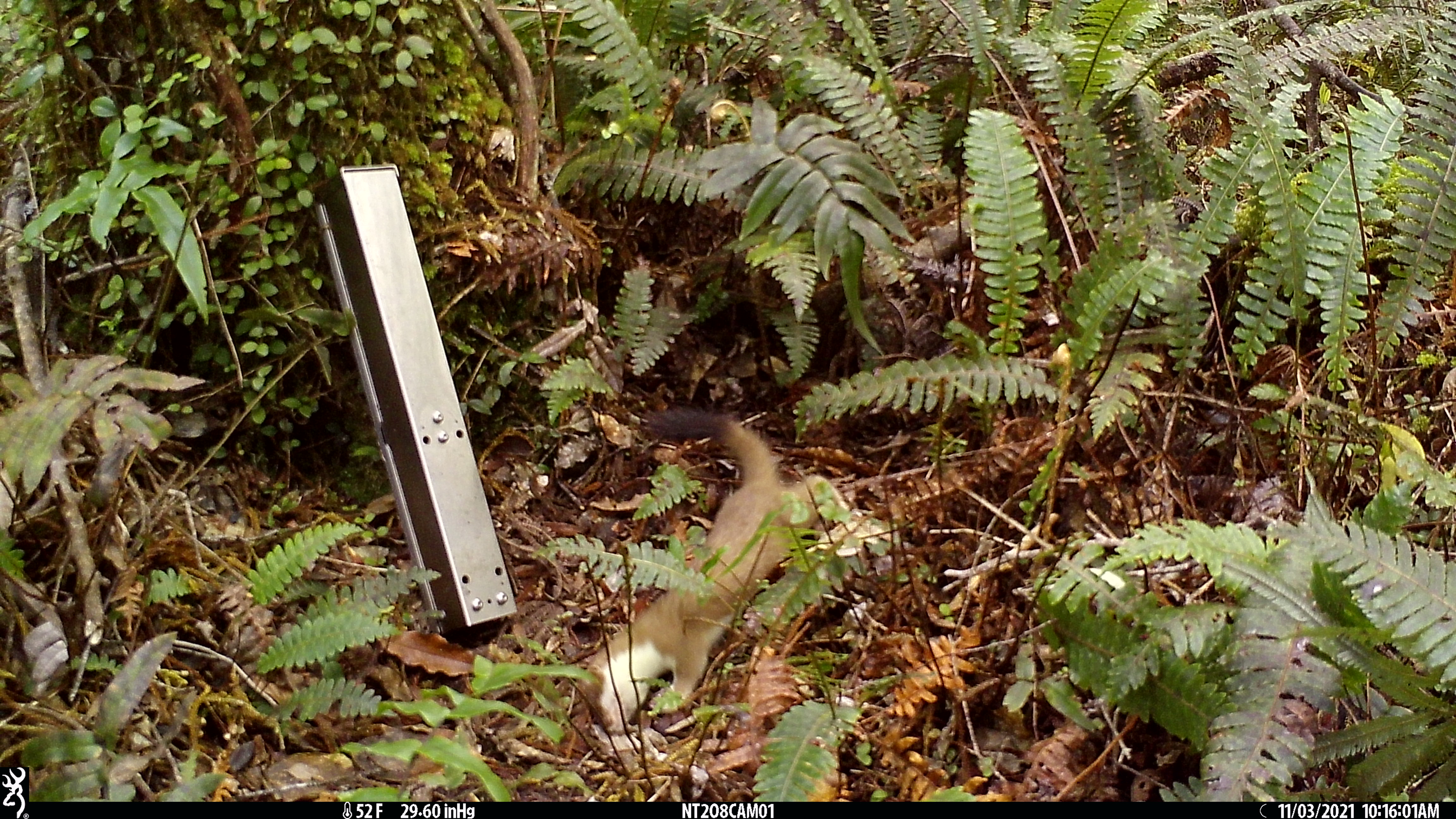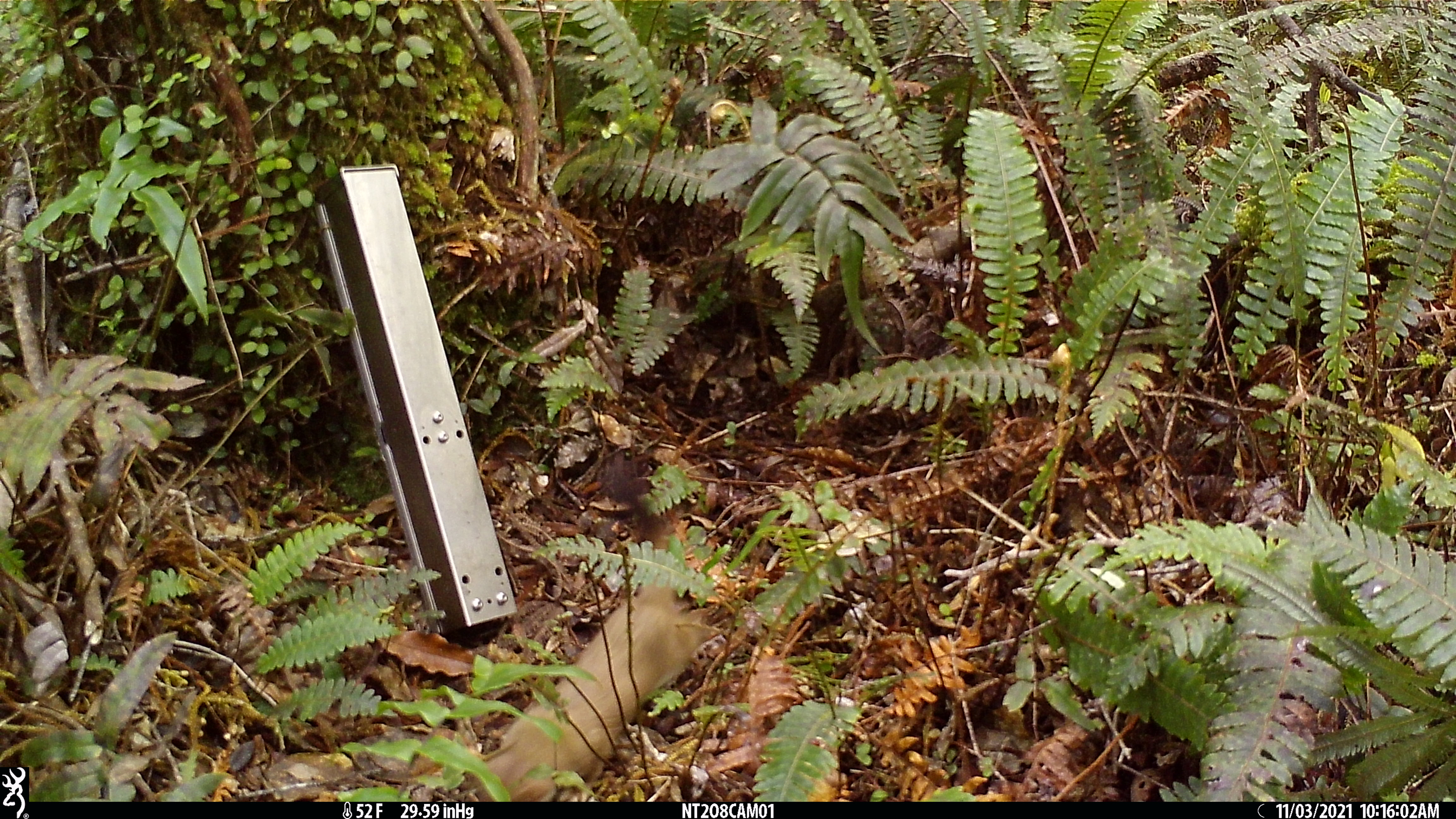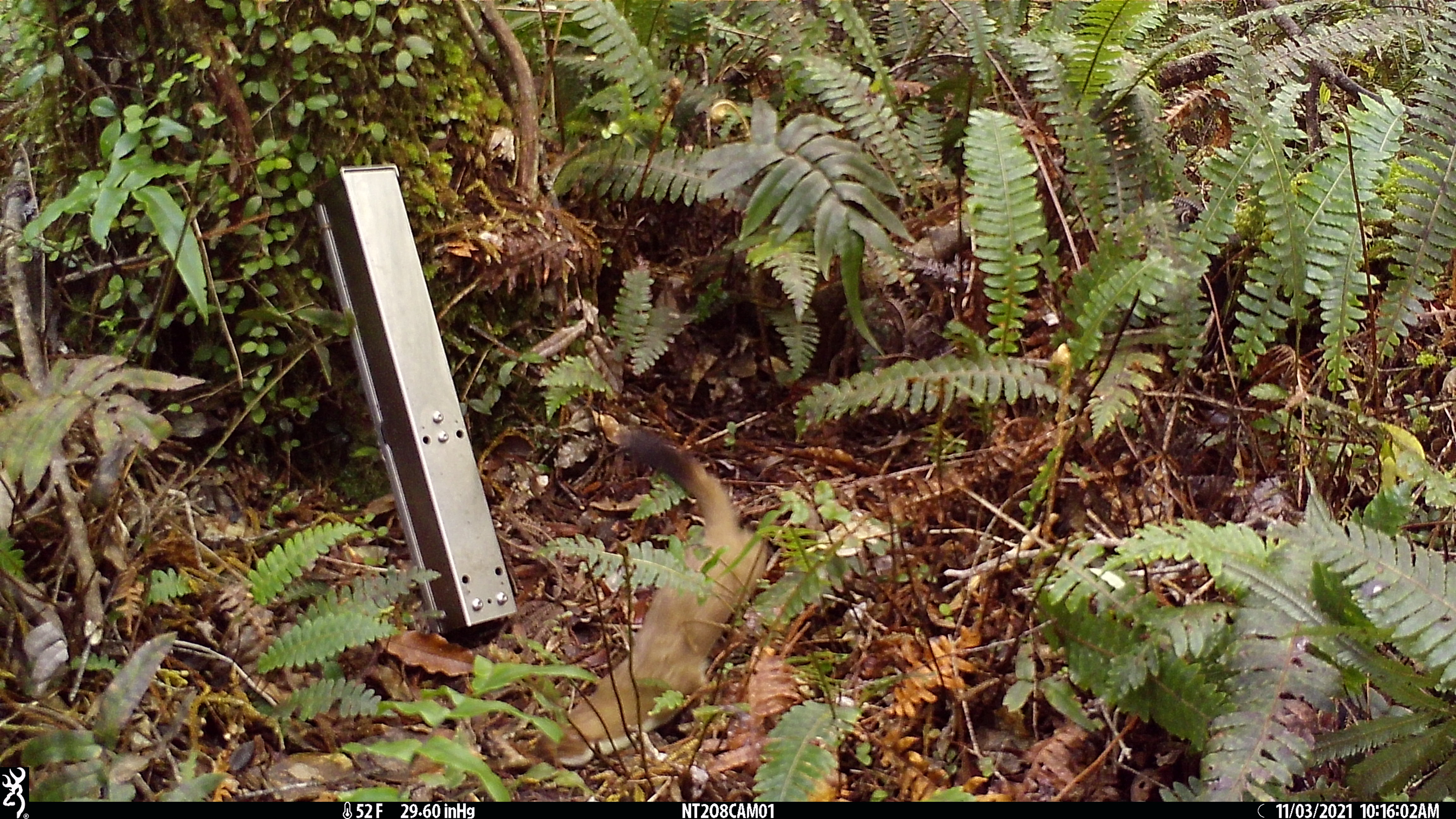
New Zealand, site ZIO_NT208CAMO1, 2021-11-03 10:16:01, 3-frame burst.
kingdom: Animalia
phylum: Chordata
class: Mammalia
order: Carnivora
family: Mustelidae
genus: Mustela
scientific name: Mustela erminea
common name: stoat